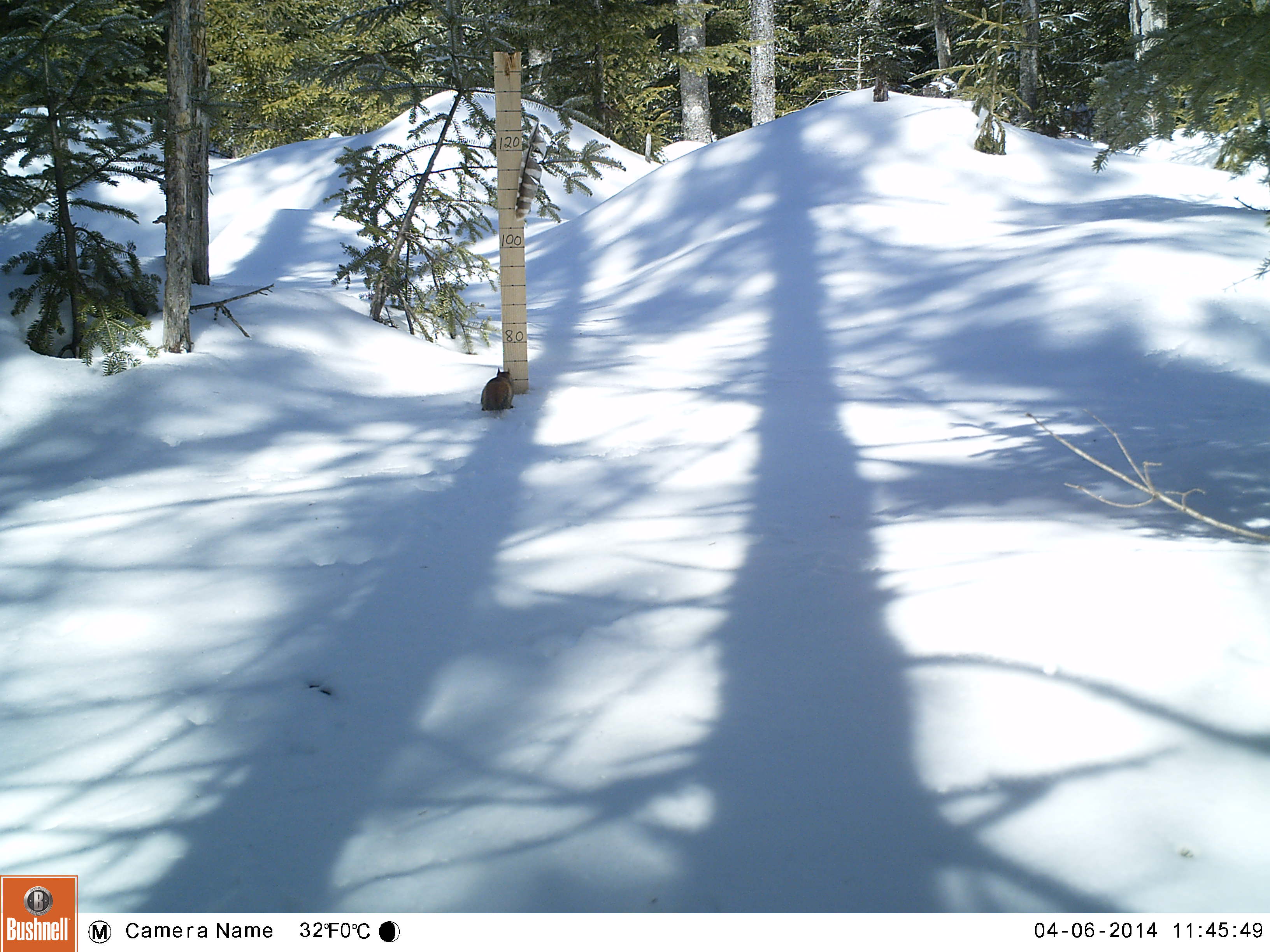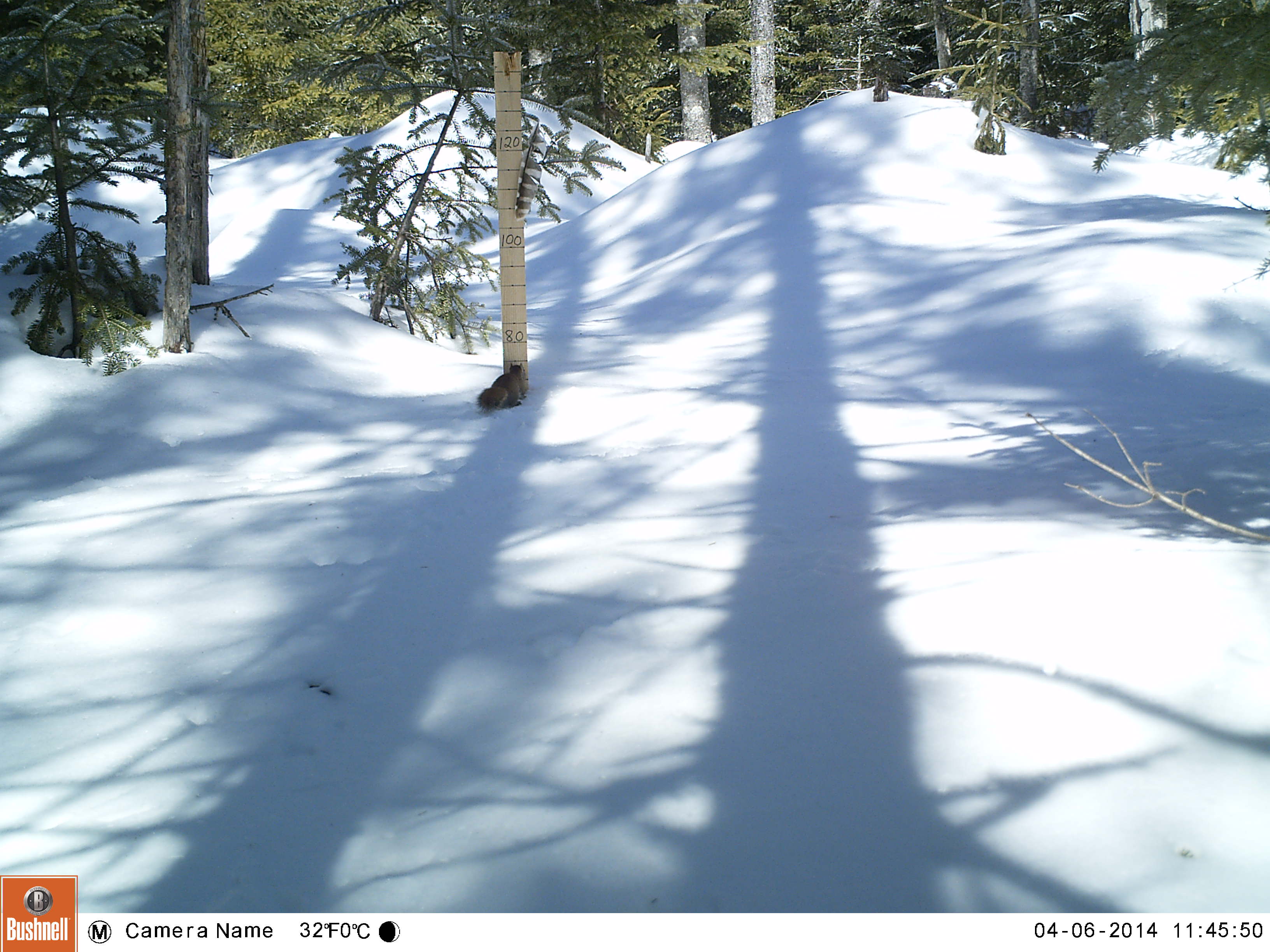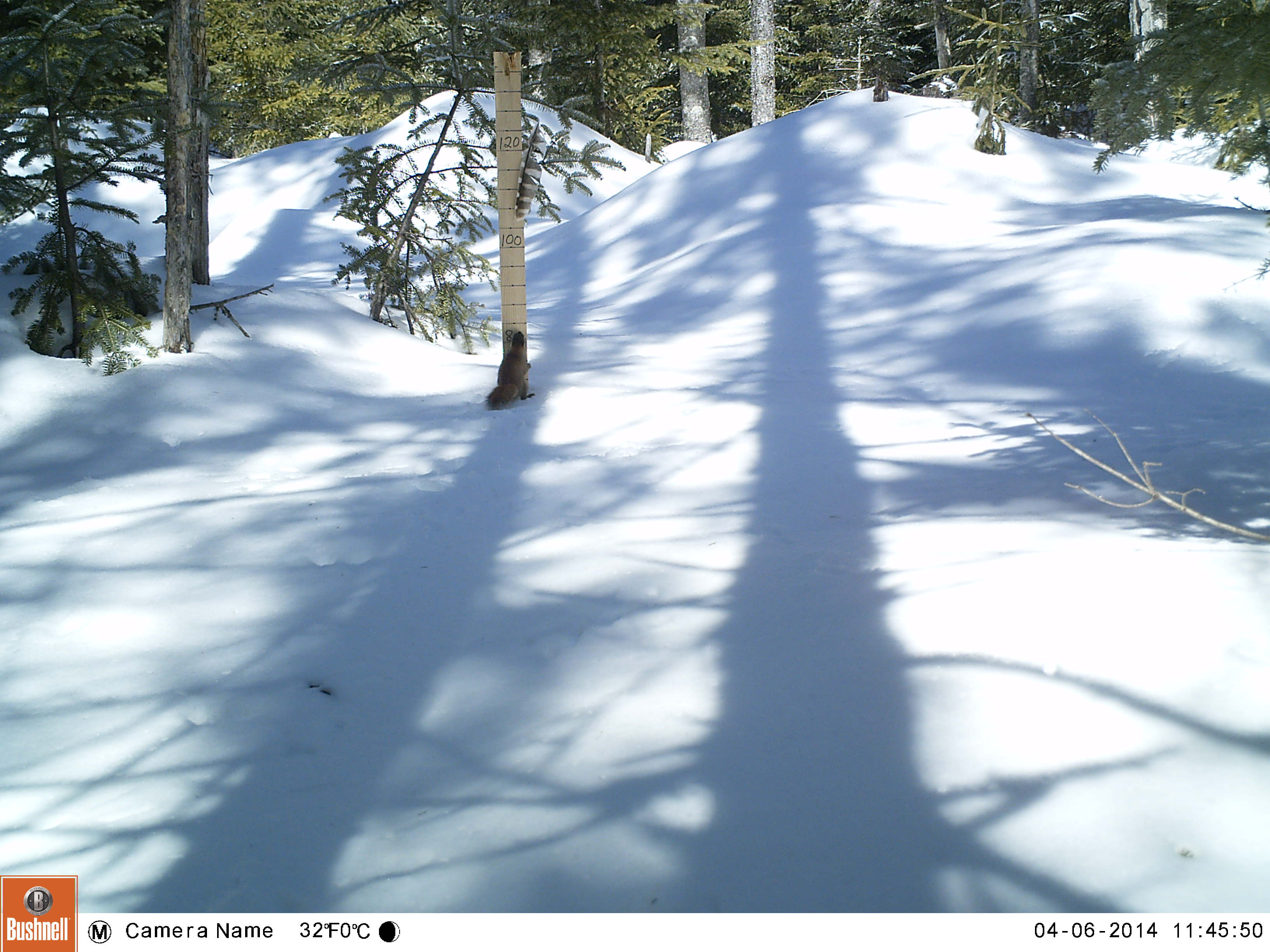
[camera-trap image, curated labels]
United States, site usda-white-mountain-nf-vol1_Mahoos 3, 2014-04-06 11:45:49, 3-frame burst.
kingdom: Animalia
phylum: Chordata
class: Mammalia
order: Rodentia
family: Sciuridae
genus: Tamiasciurus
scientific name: Tamiasciurus hudsonicus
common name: red squirrel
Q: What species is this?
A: Red squirrel (Tamiasciurus hudsonicus).